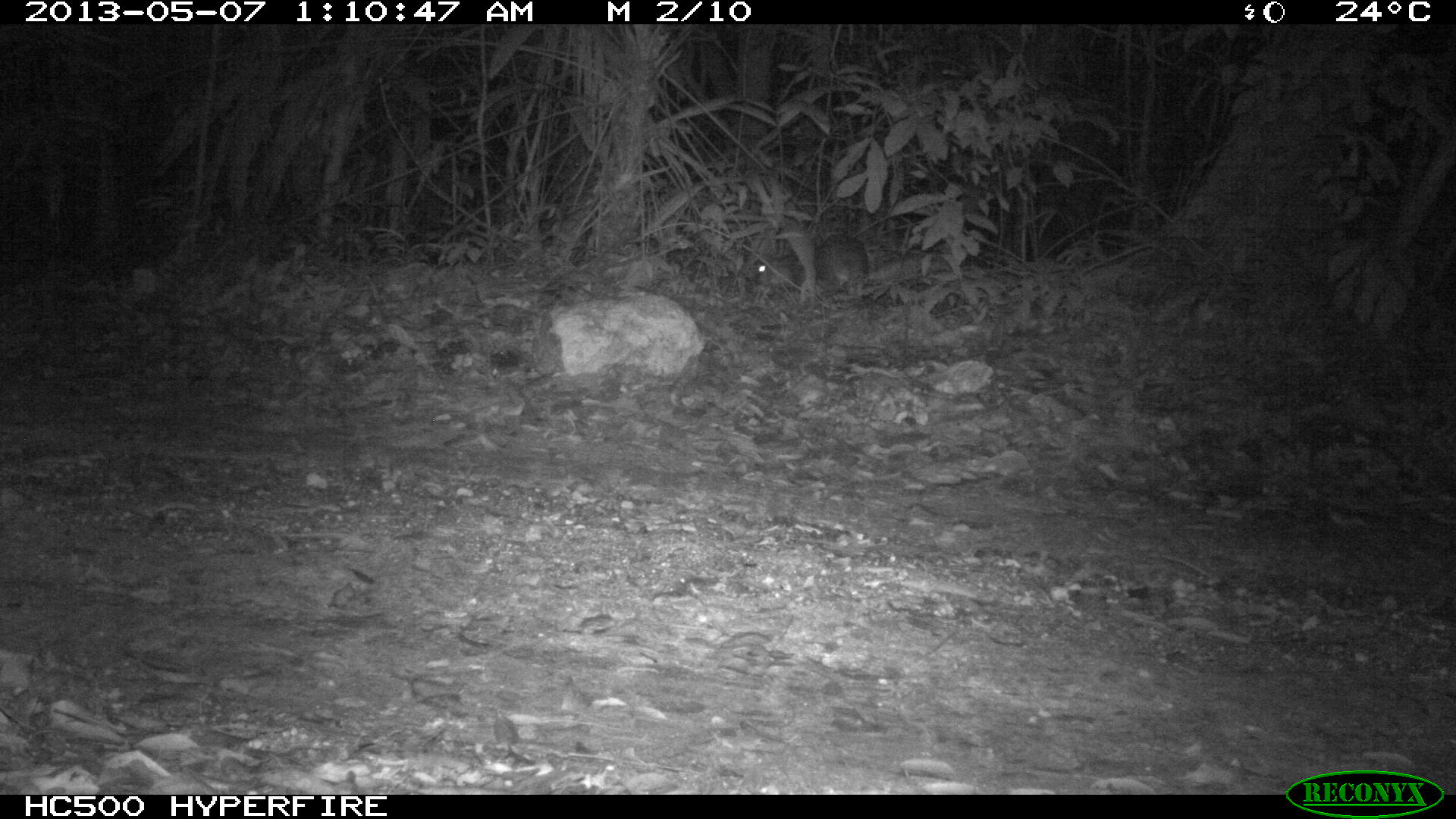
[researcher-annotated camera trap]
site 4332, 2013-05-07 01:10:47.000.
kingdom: Animalia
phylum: Chordata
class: Mammalia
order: Rodentia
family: Cuniculidae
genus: Cuniculus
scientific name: Cuniculus paca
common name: lowland paca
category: agouti paca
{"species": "agouti paca (lowland paca) (Cuniculus paca)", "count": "1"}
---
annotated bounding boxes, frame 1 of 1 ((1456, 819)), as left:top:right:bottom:
agouti paca: 750:234:869:291